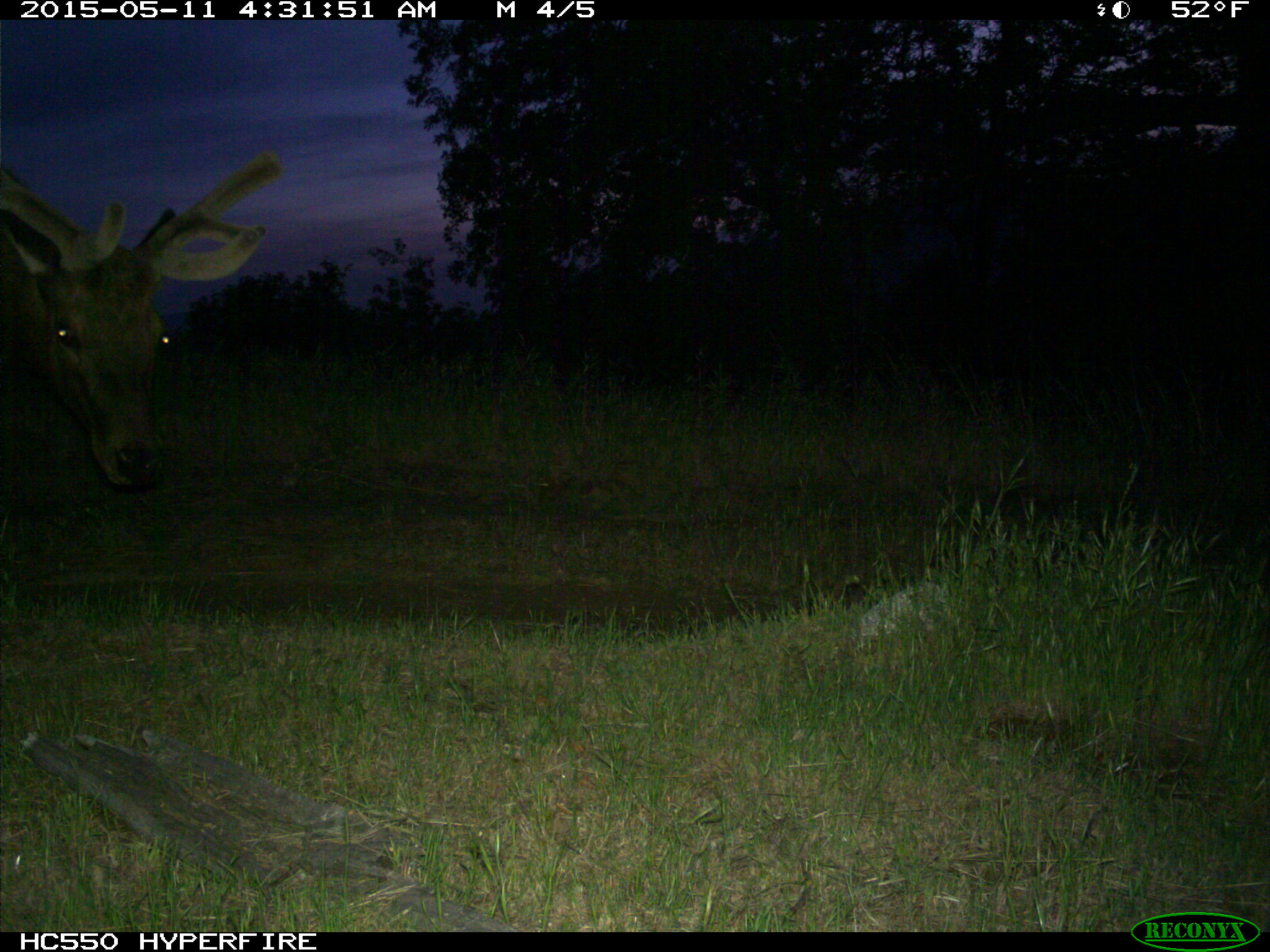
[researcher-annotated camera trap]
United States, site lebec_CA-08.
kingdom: Animalia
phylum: Chordata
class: Mammalia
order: Artiodactyla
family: Cervidae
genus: Cervus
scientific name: Cervus canadensis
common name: elk